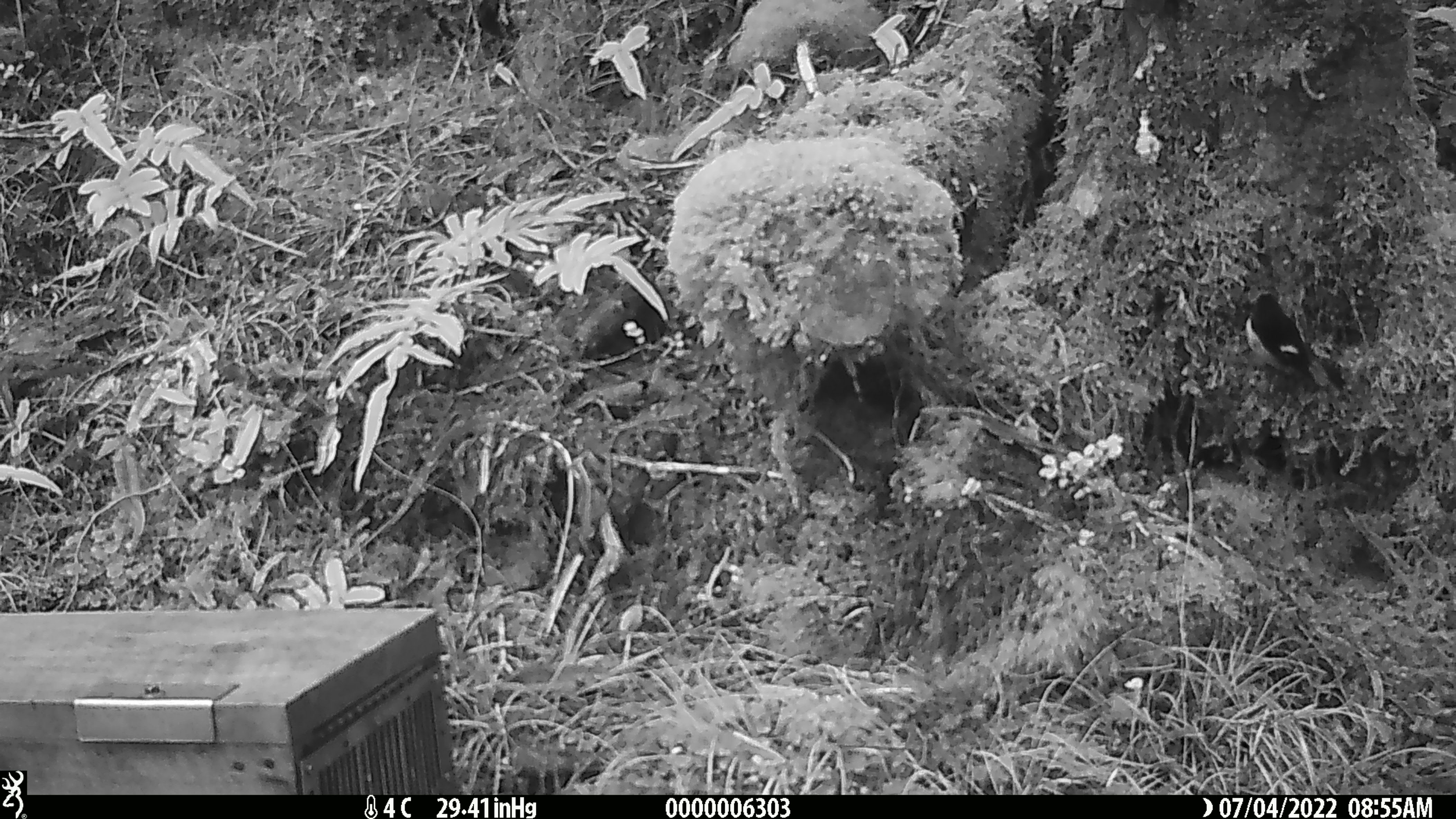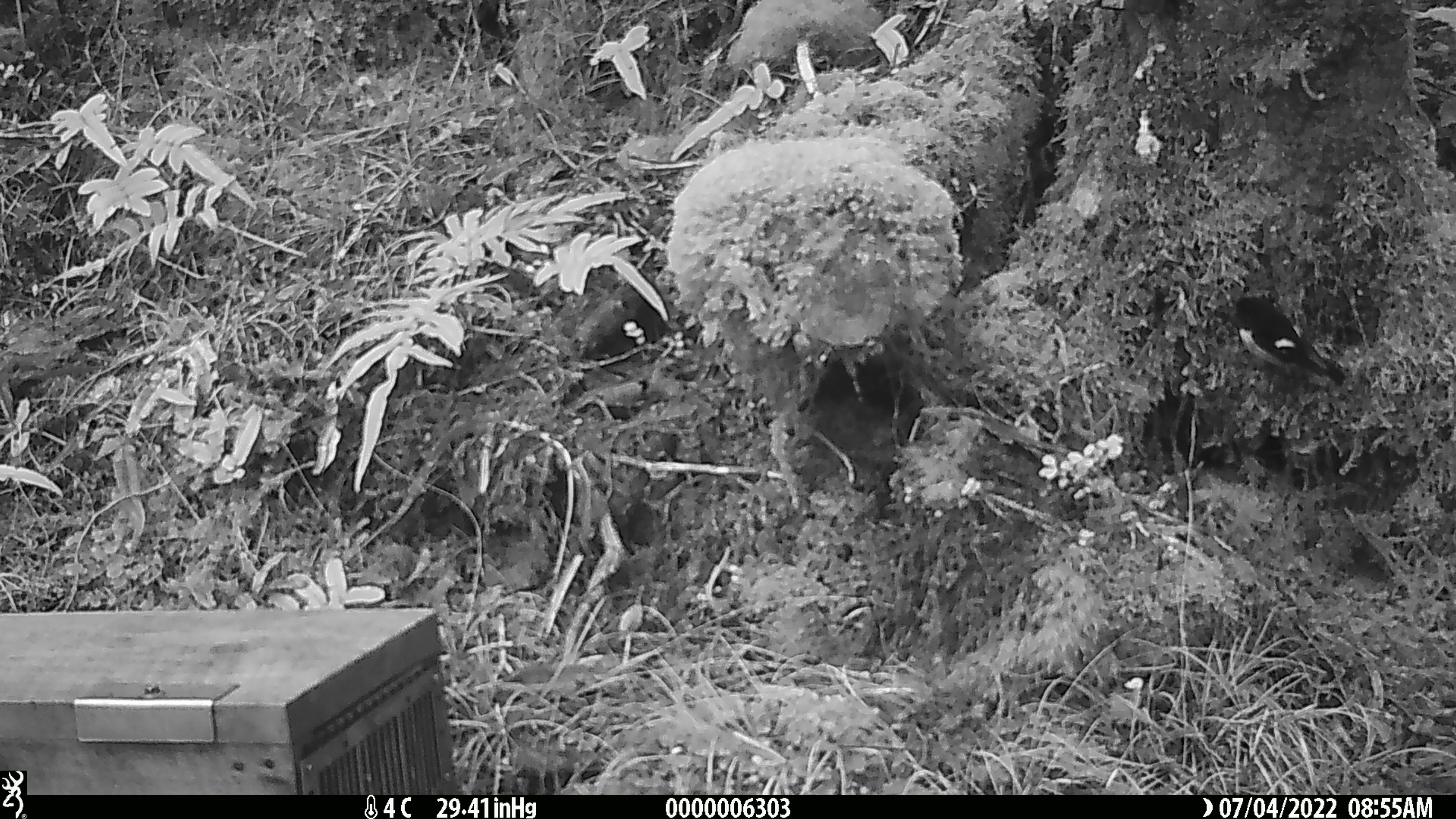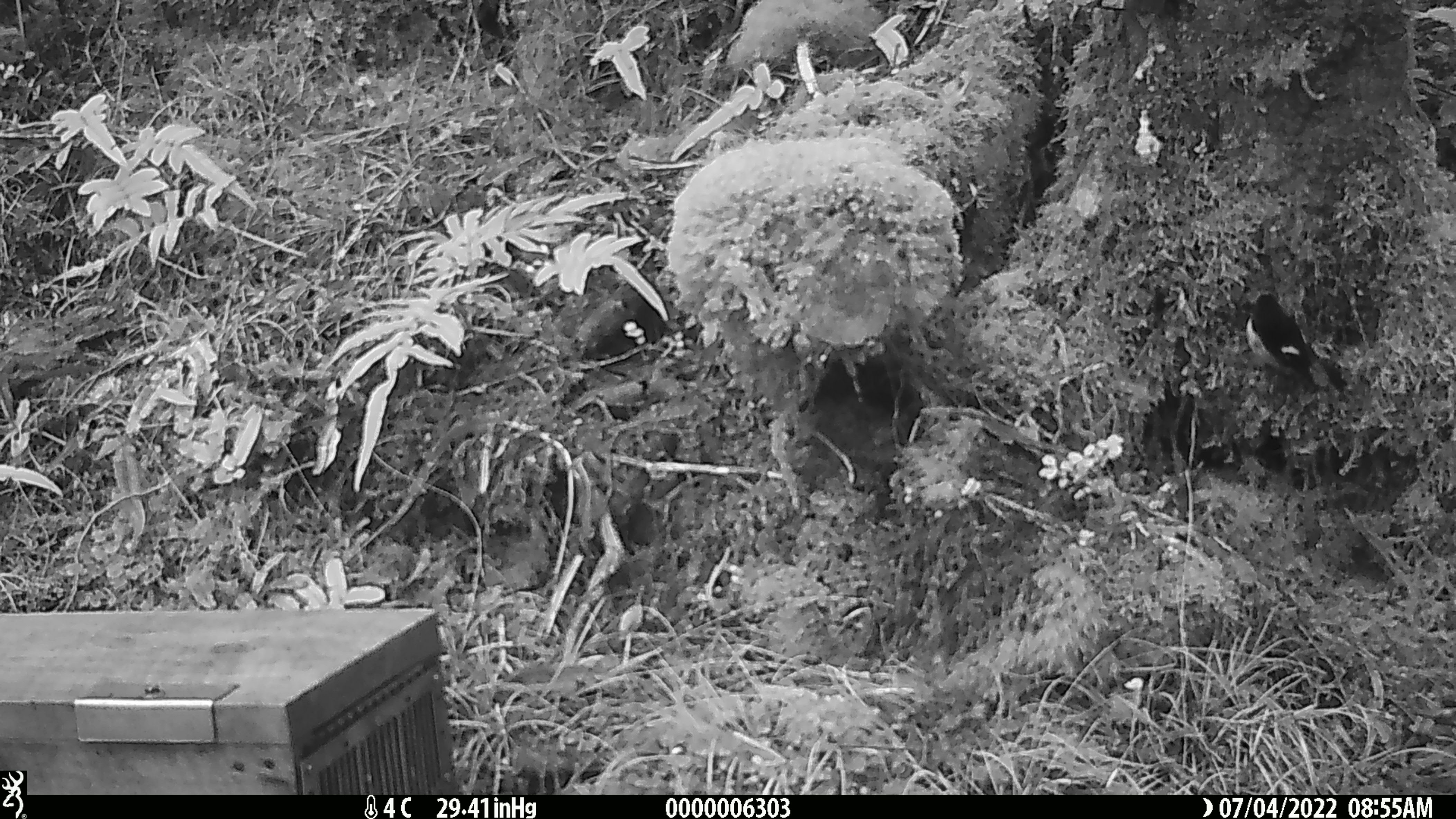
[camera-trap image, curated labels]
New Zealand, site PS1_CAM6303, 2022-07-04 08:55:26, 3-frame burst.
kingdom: Animalia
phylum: Chordata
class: Aves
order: Passeriformes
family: Petroicidae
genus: Petroica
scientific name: Petroica macrocephala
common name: tomtit